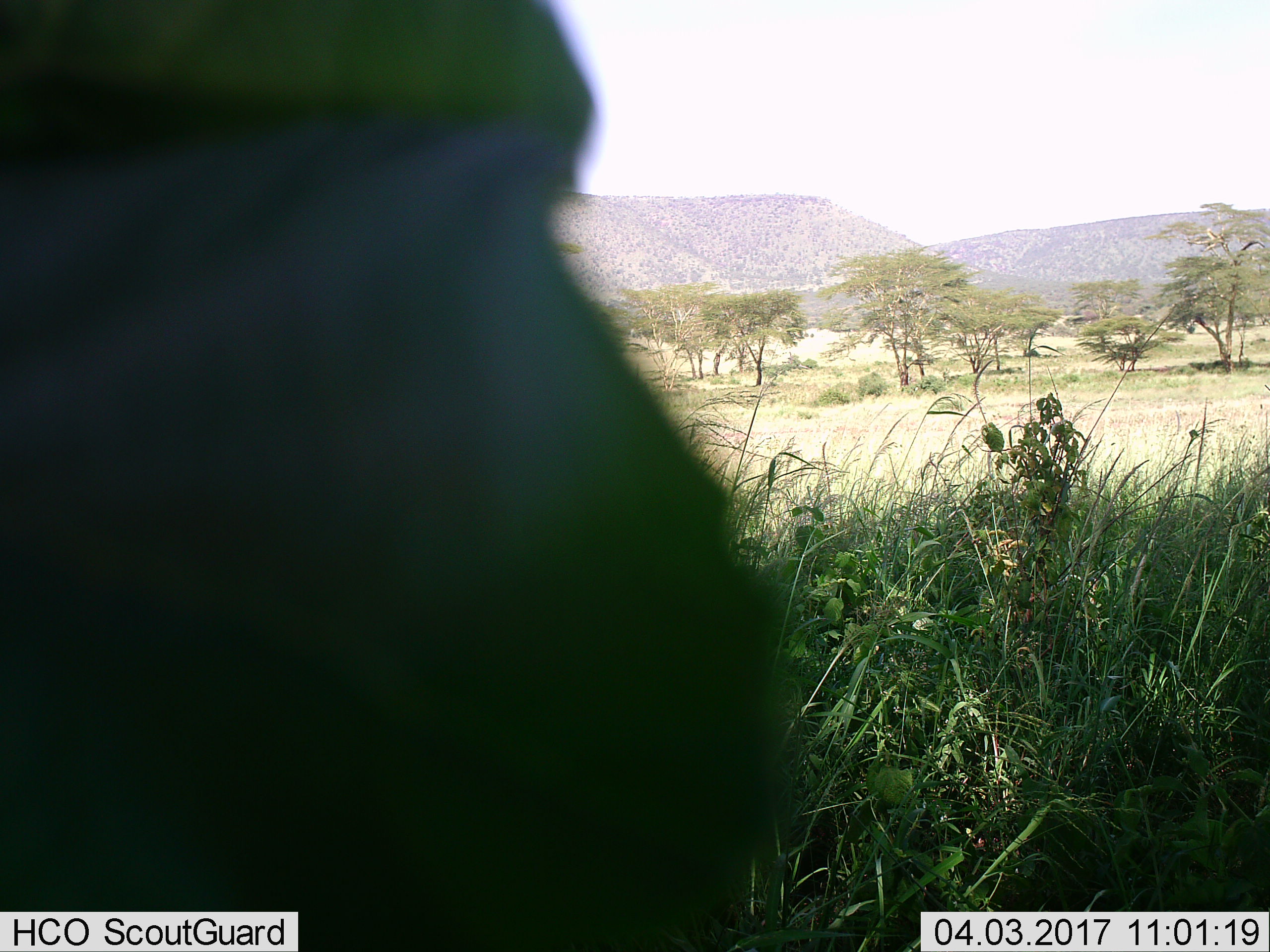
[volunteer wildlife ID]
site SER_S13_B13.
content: unidentified animal